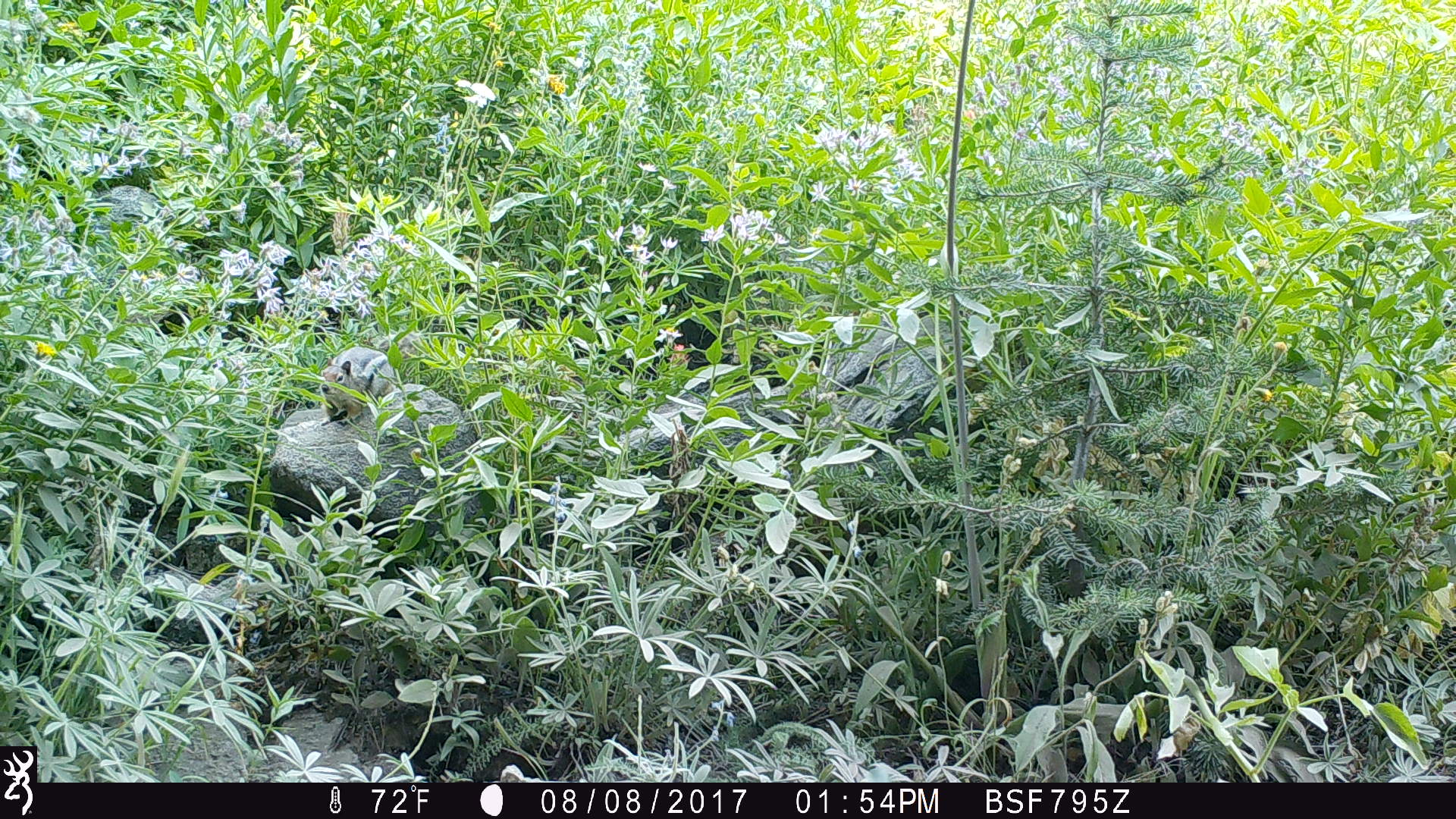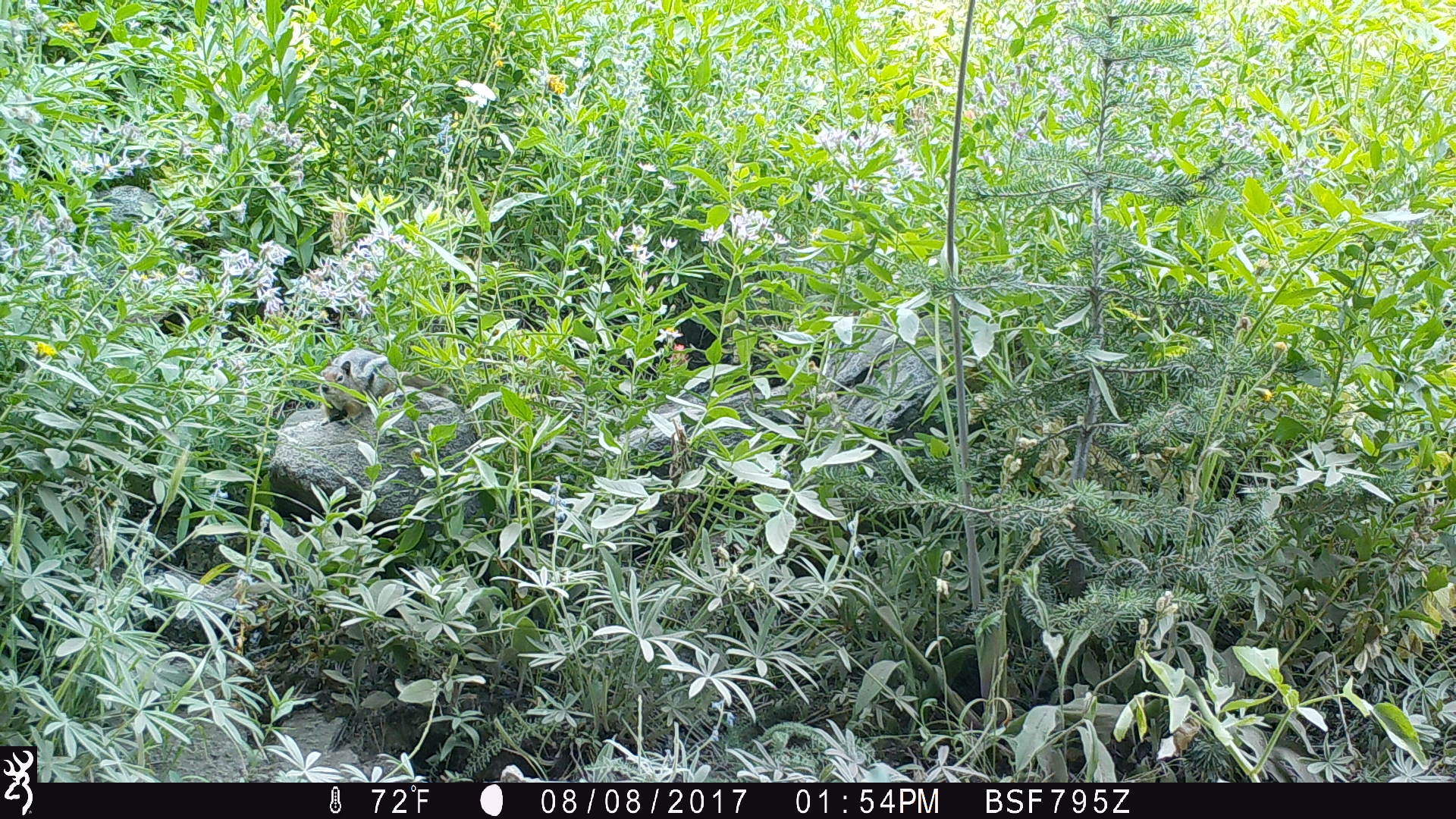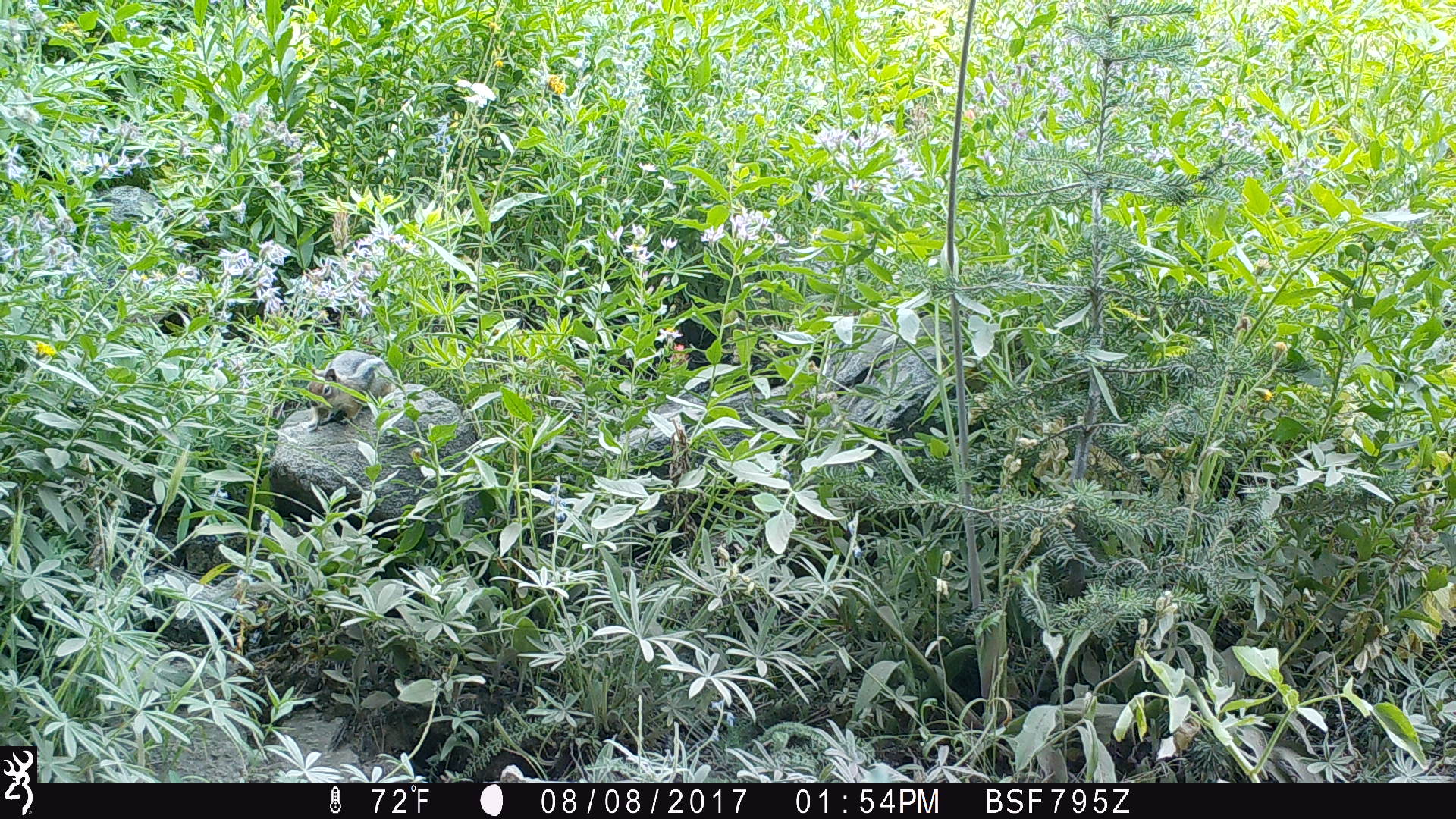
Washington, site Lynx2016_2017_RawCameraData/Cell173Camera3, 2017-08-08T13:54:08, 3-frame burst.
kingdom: Animalia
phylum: Chordata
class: Mammalia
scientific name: Mammalia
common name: small mammal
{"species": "small mammal (Mammalia)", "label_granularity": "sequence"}